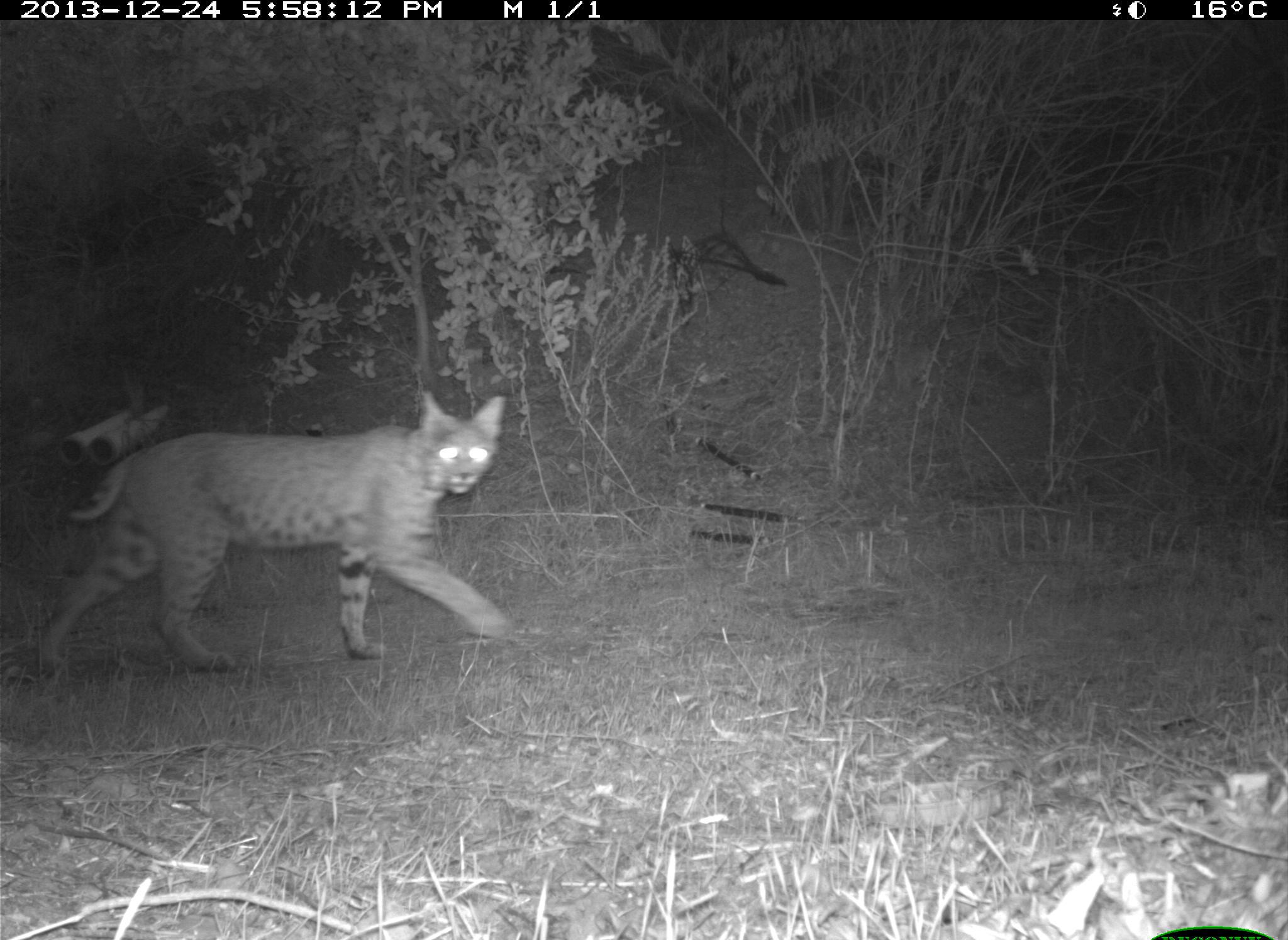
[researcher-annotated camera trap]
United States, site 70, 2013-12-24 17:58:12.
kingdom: Animalia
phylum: Chordata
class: Mammalia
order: Carnivora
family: Felidae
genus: Lynx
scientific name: Lynx rufus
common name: bobcat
Bobcat (Lynx rufus).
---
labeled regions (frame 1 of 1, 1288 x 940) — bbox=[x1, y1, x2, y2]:
bobcat: bbox=[38, 390, 512, 675]